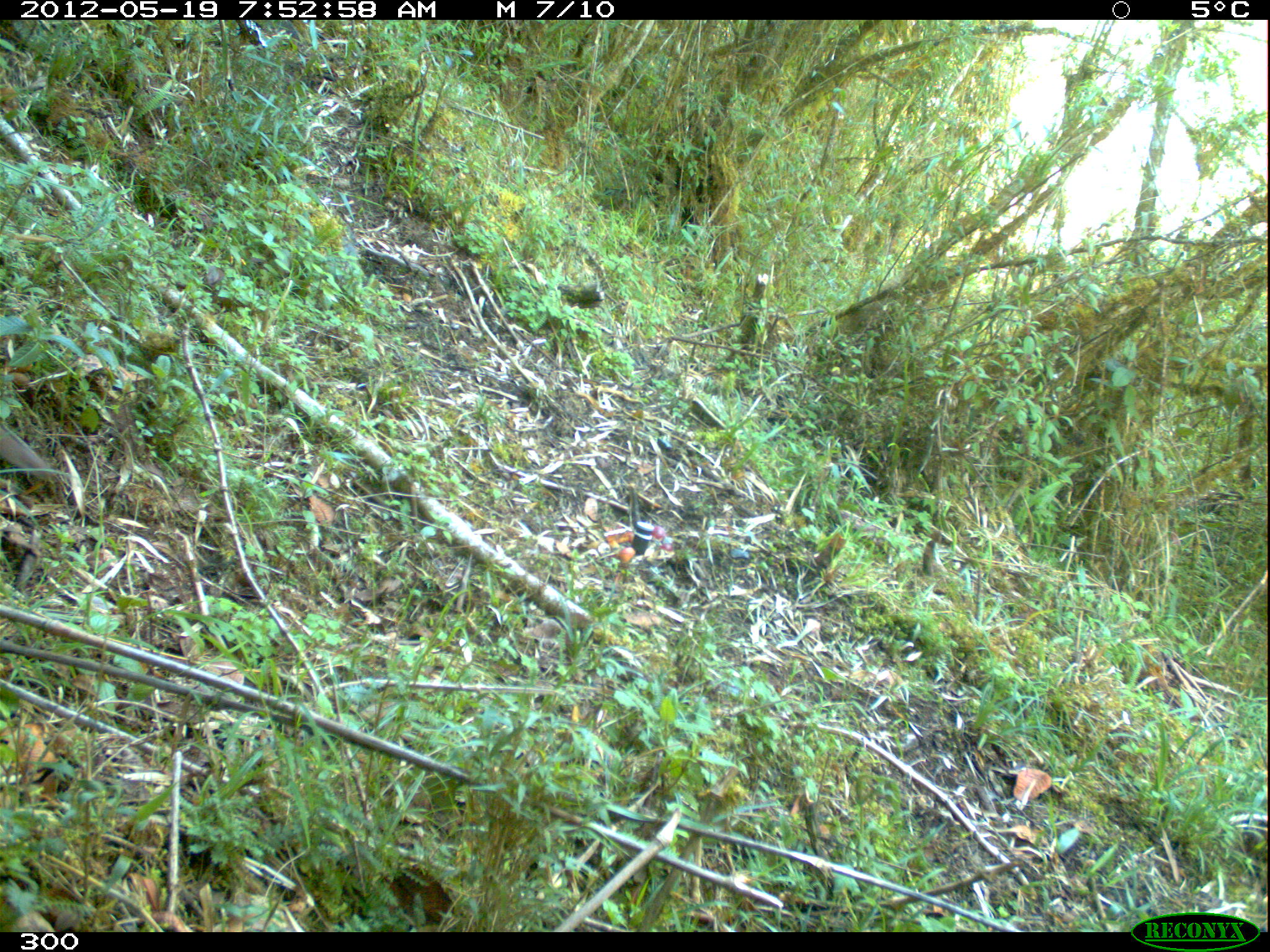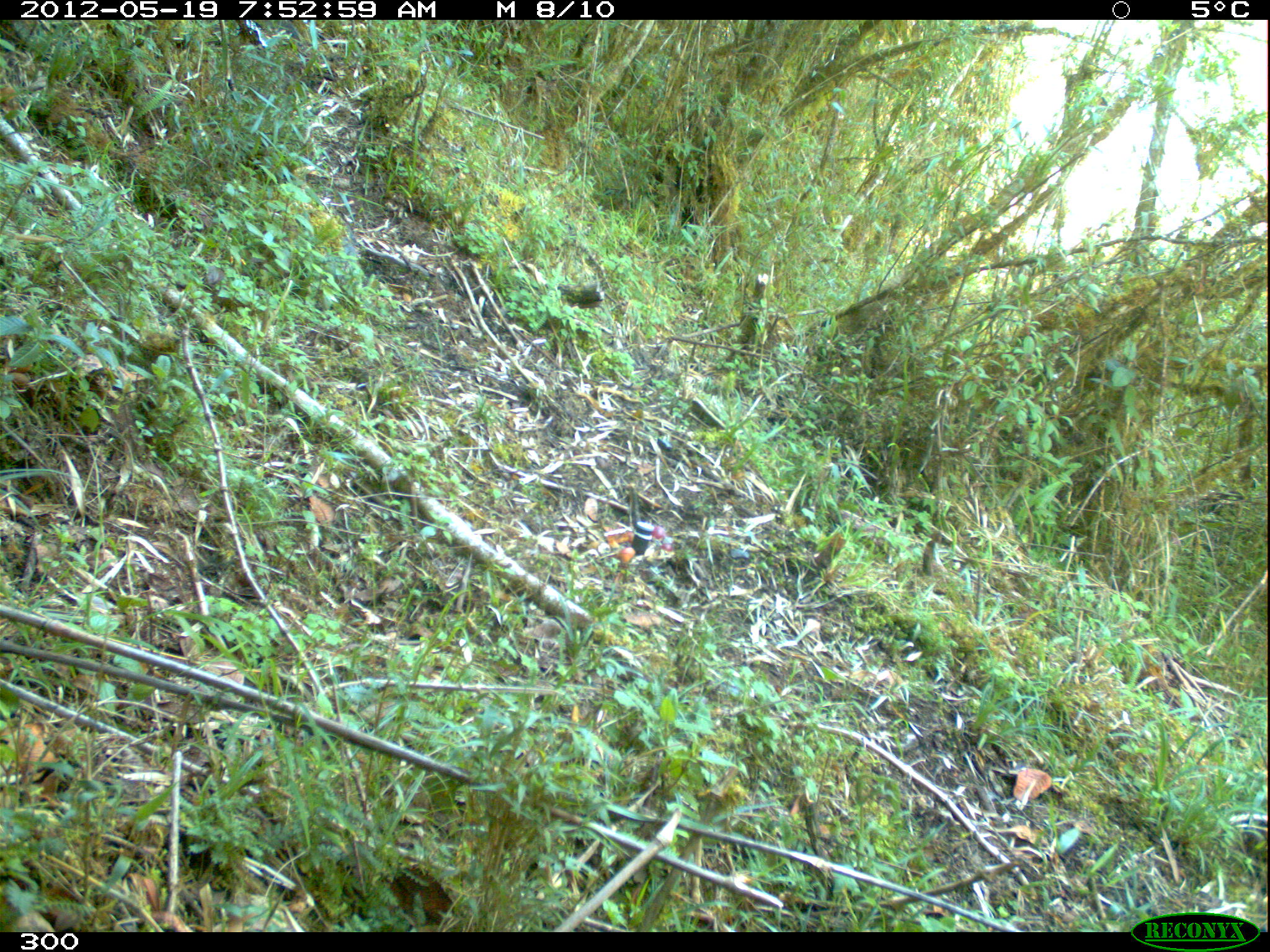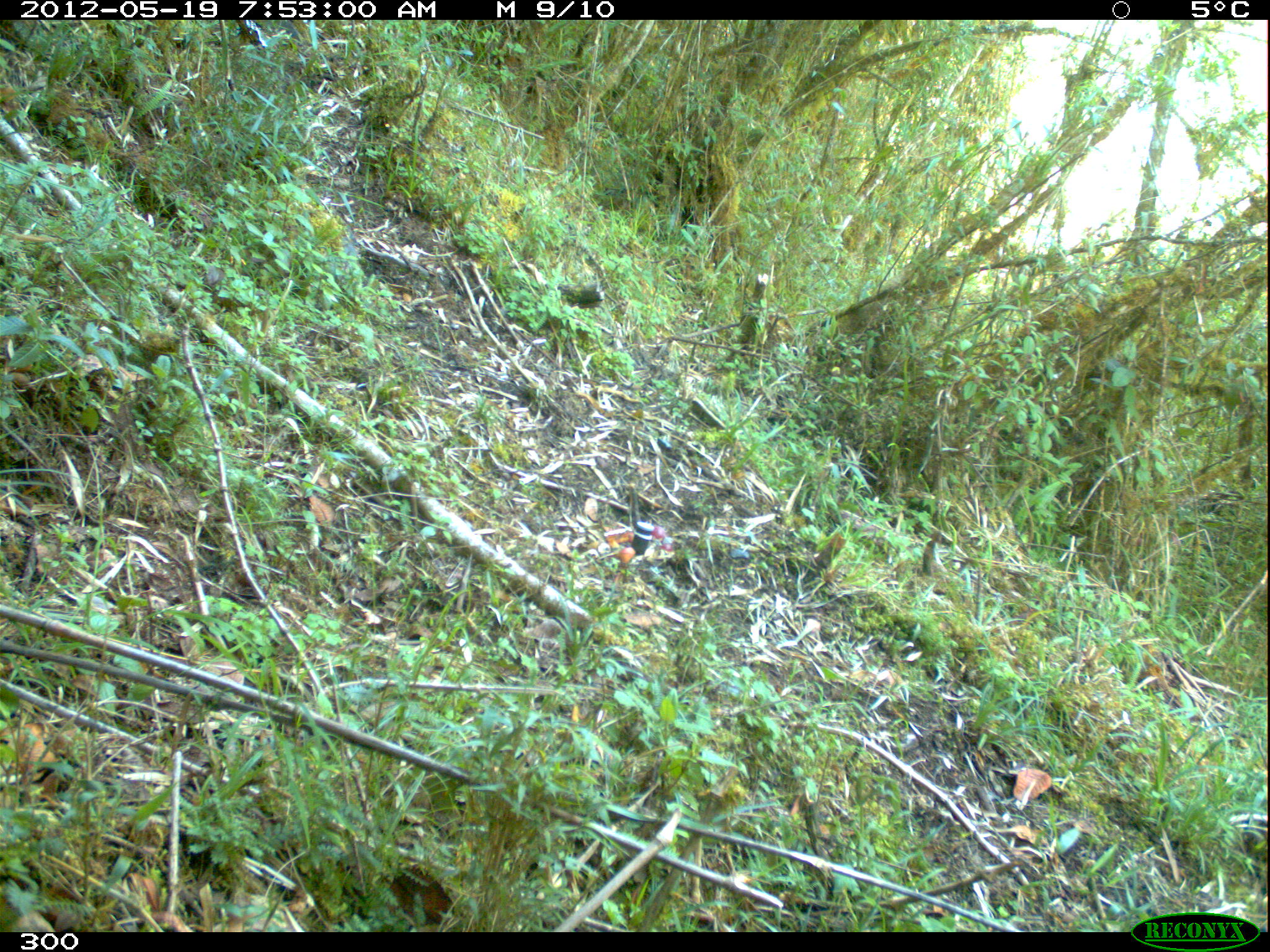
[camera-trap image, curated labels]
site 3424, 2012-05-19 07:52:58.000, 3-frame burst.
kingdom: Animalia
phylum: Chordata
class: Aves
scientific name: Aves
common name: bird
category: unknown bird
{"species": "unknown bird (bird) (Aves)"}